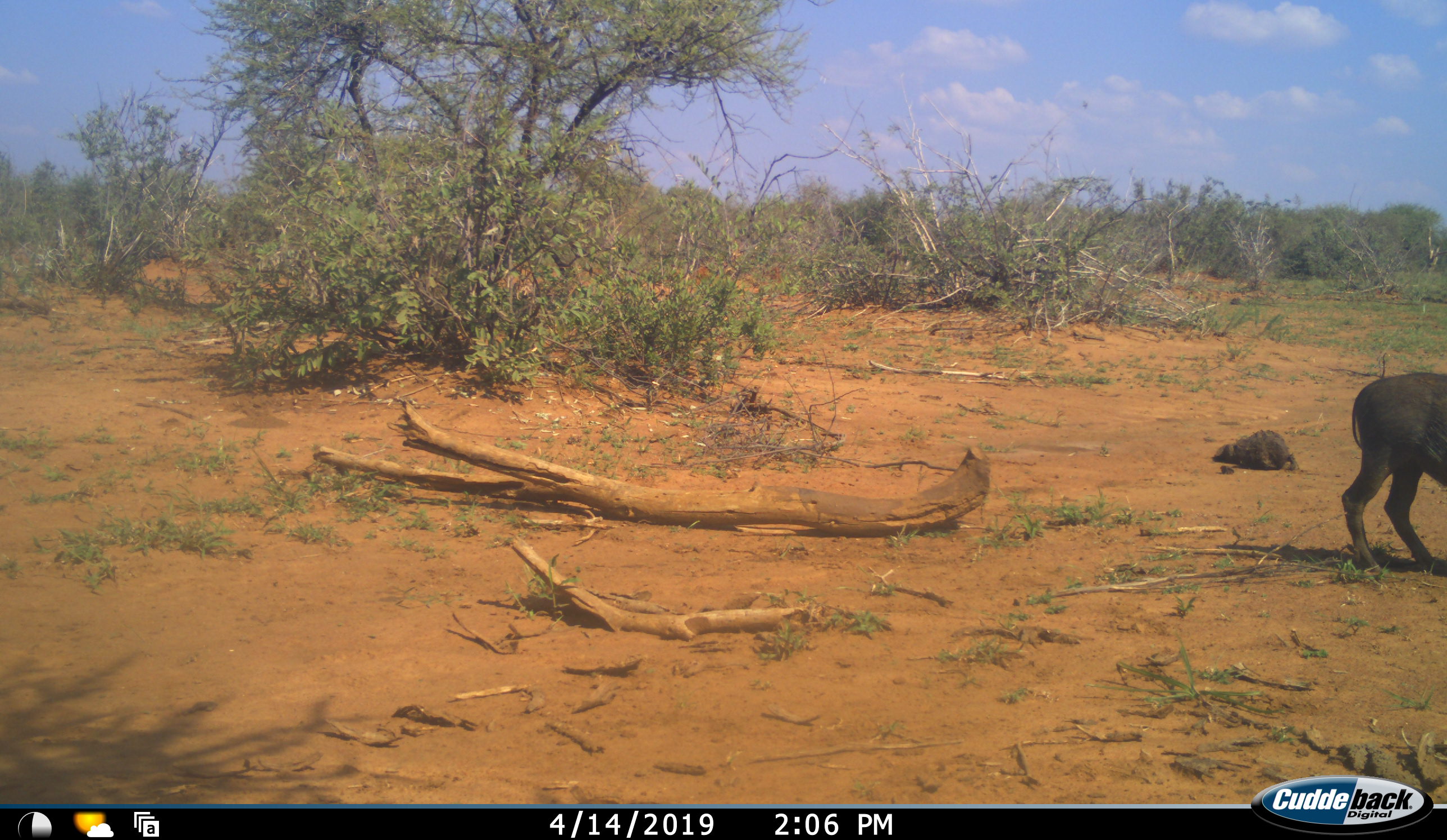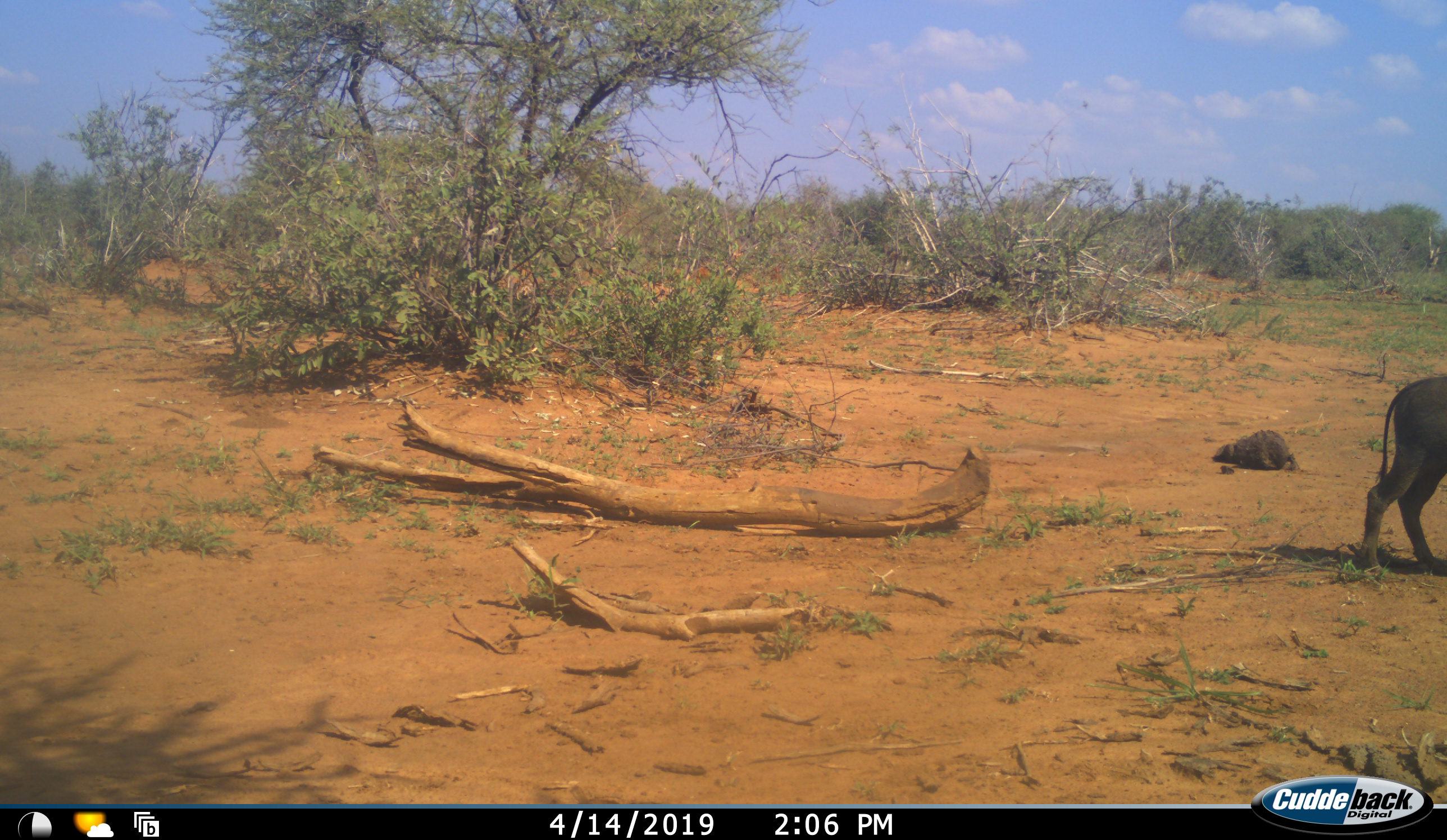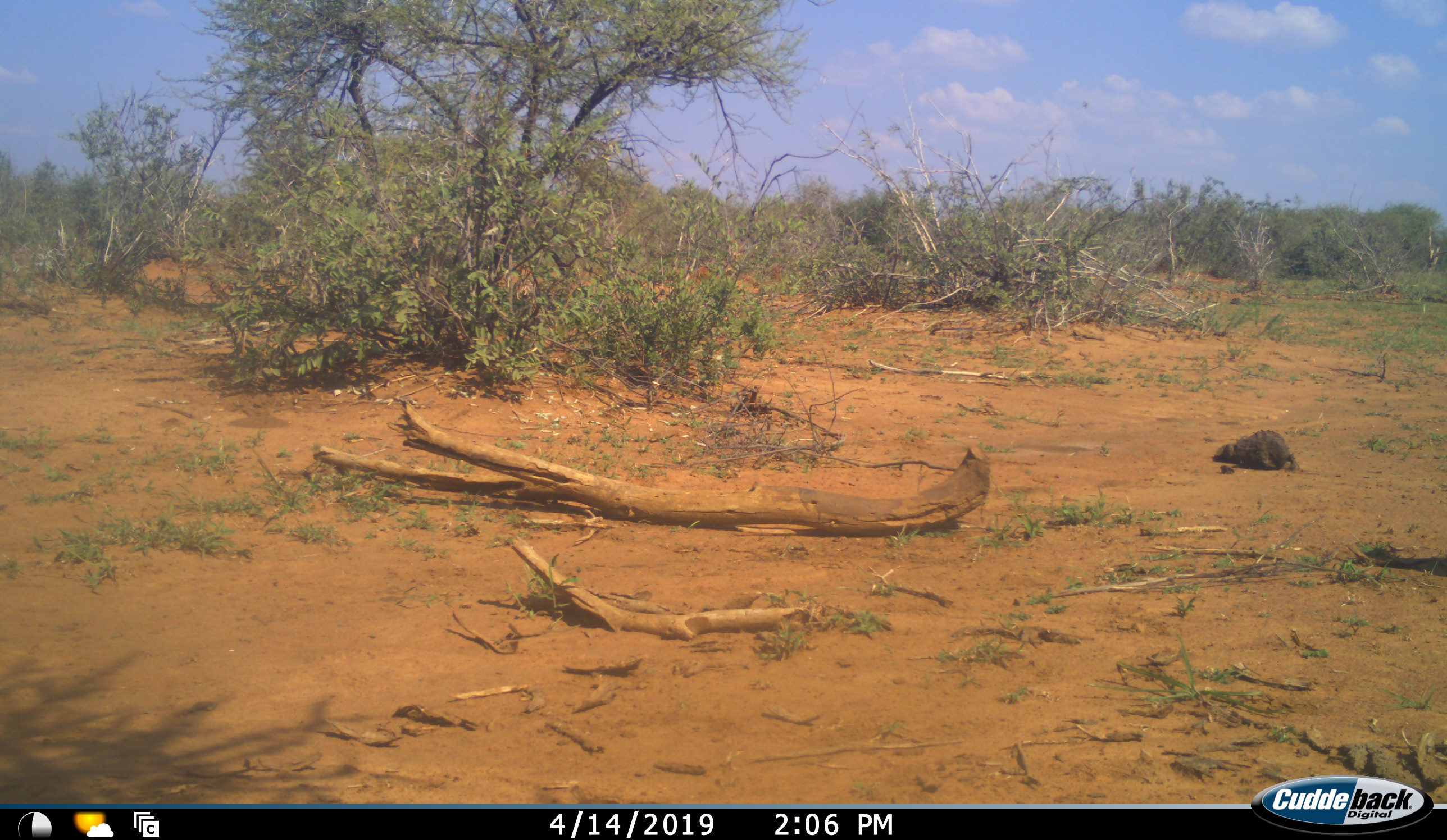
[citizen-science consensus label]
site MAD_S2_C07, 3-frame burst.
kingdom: Animalia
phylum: Chordata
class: Mammalia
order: Artiodactyla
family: Suidae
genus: Phacochoerus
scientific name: Phacochoerus africanus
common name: warthog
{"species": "warthog (Phacochoerus africanus)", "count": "1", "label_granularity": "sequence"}